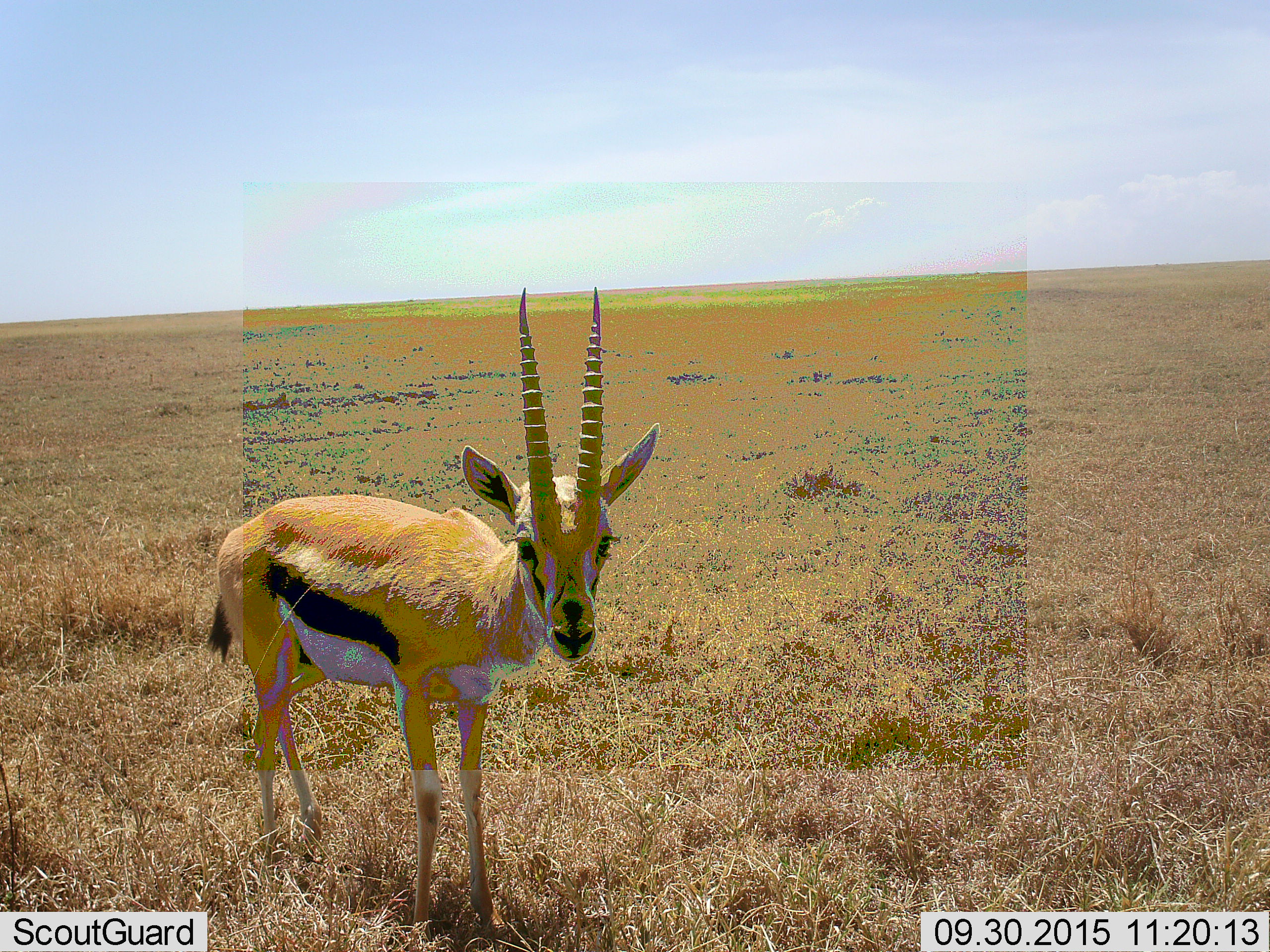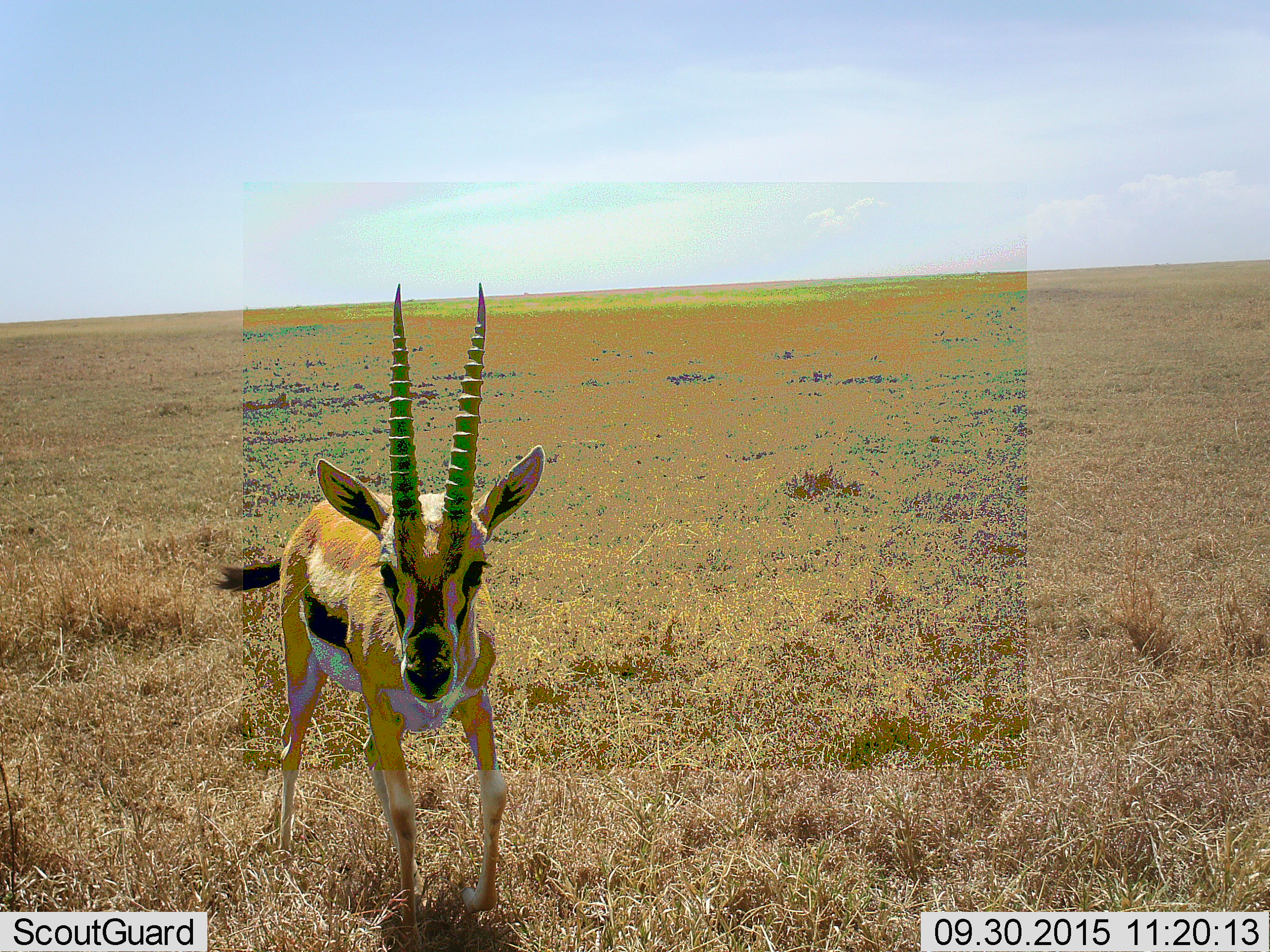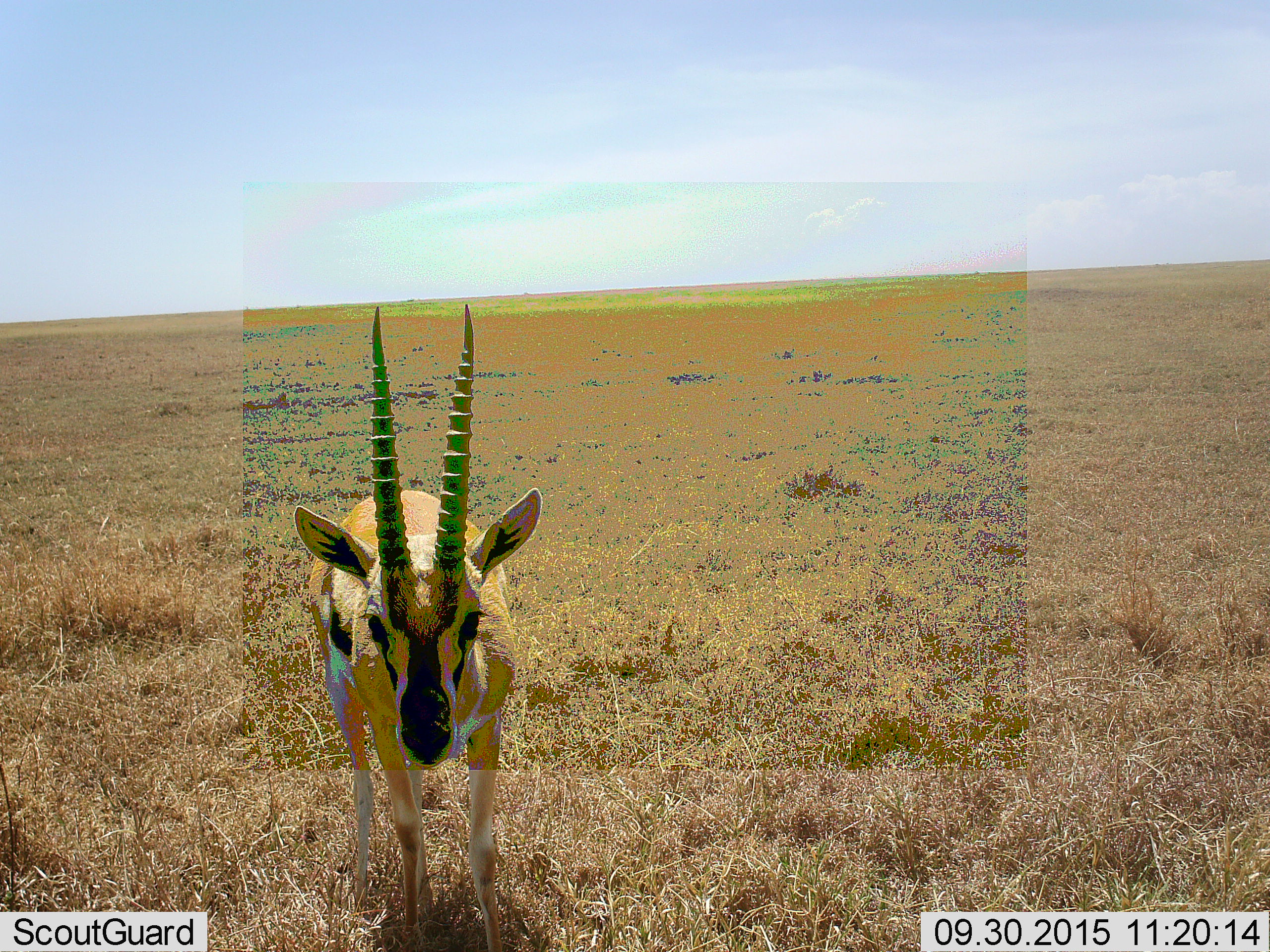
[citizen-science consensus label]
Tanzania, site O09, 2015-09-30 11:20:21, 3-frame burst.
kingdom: Animalia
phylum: Chordata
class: Mammalia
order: Artiodactyla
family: Bovidae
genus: Eudorcas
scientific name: Eudorcas thomsonii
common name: thomson's gazelle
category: gazellethomsons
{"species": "gazellethomsons (thomson's gazelle) (Eudorcas thomsonii)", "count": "1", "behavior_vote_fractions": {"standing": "71%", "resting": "0%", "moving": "43%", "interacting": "0%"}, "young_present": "14%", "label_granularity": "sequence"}